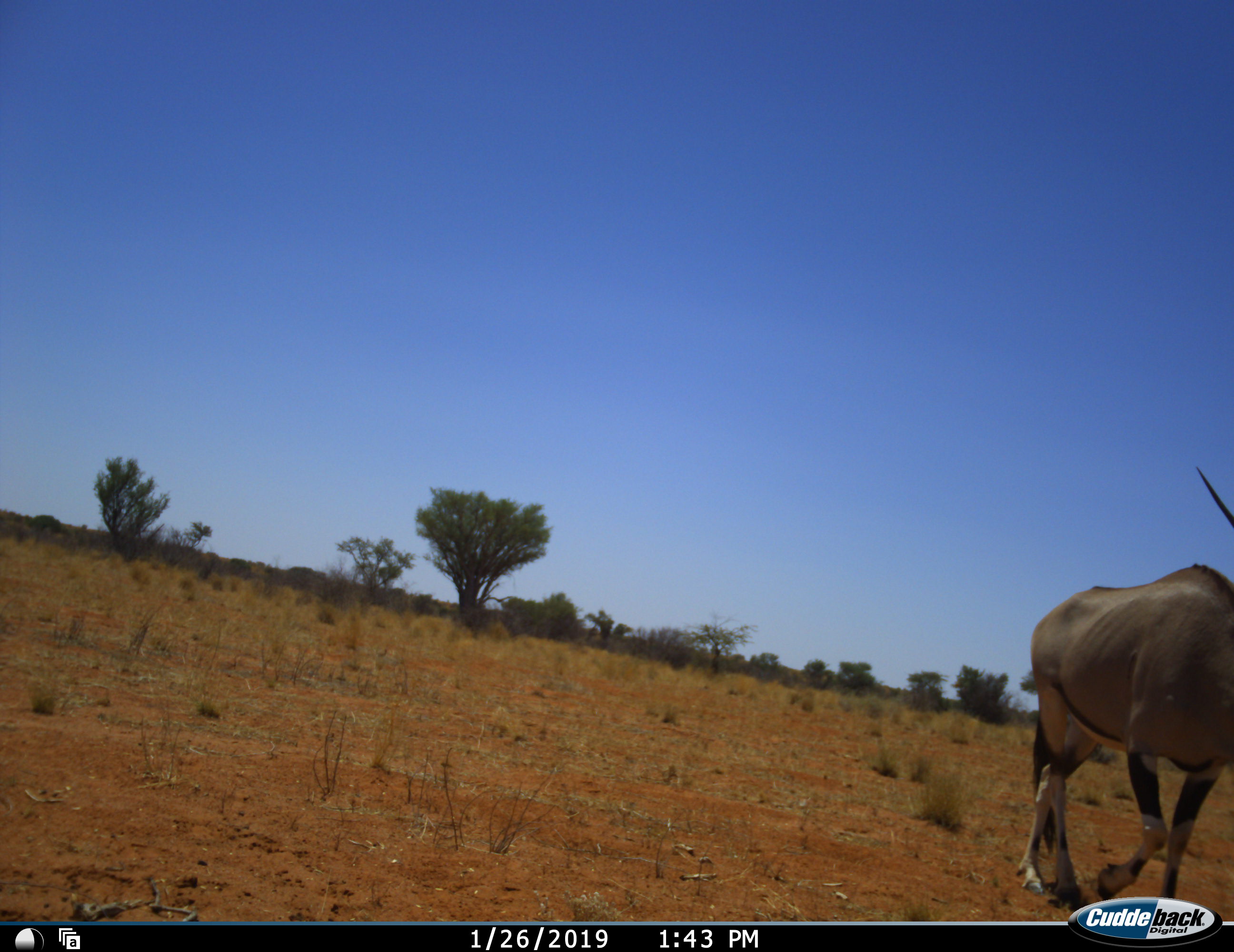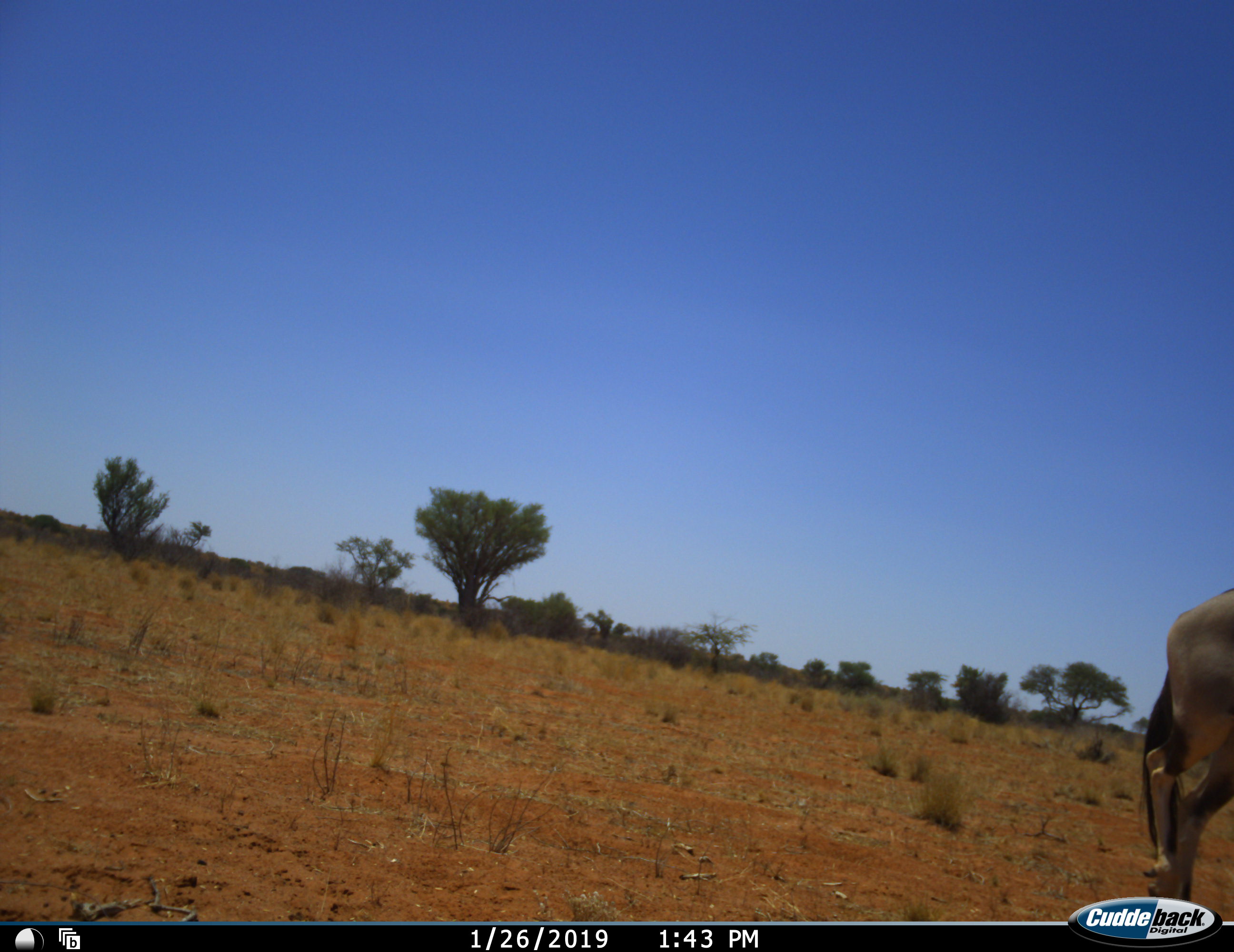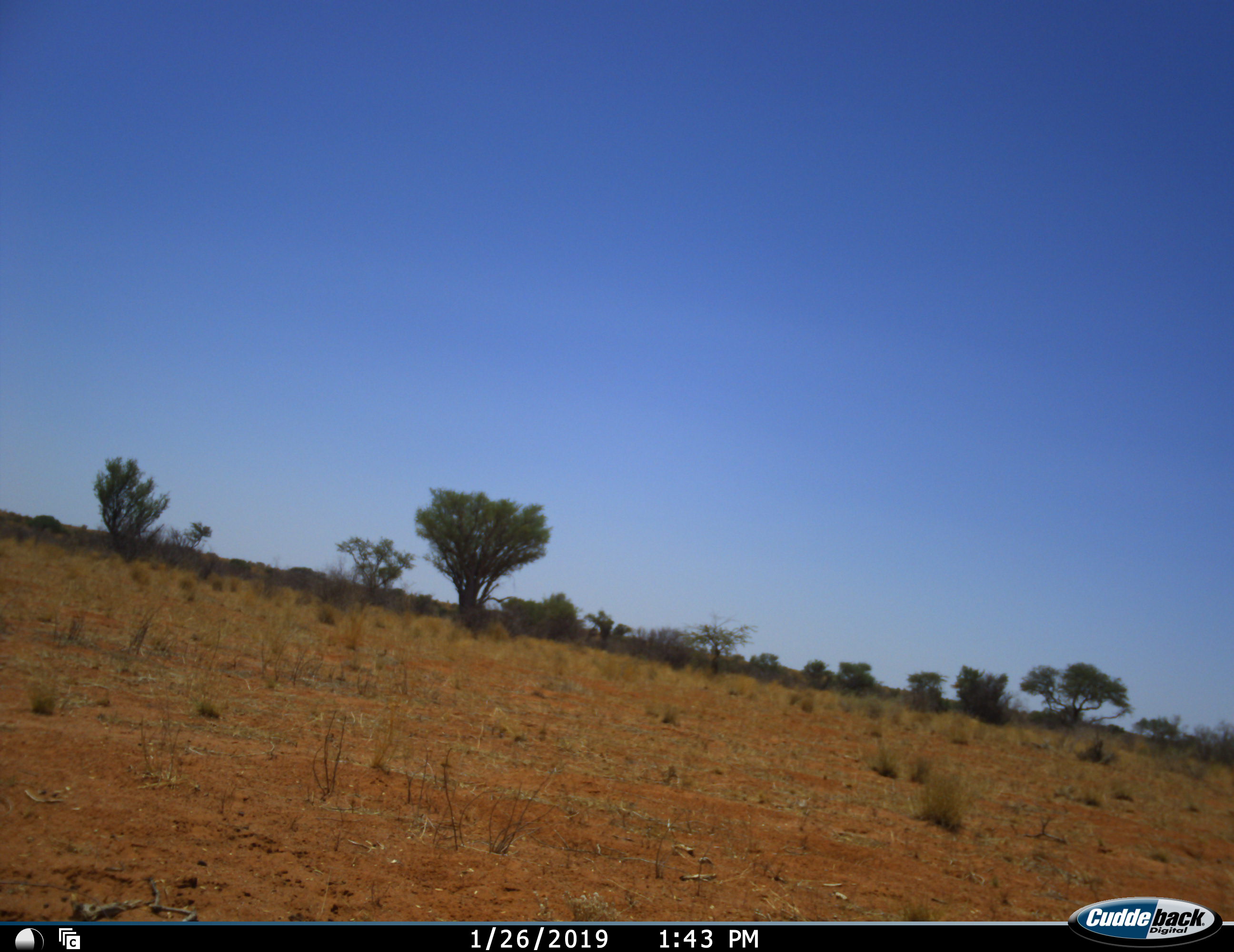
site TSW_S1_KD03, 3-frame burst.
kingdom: Animalia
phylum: Chordata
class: Mammalia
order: Artiodactyla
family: Bovidae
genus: Oryx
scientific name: Oryx gazella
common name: gemsbok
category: oryx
Oryx (gemsbok) (Oryx gazella), count 1. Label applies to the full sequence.